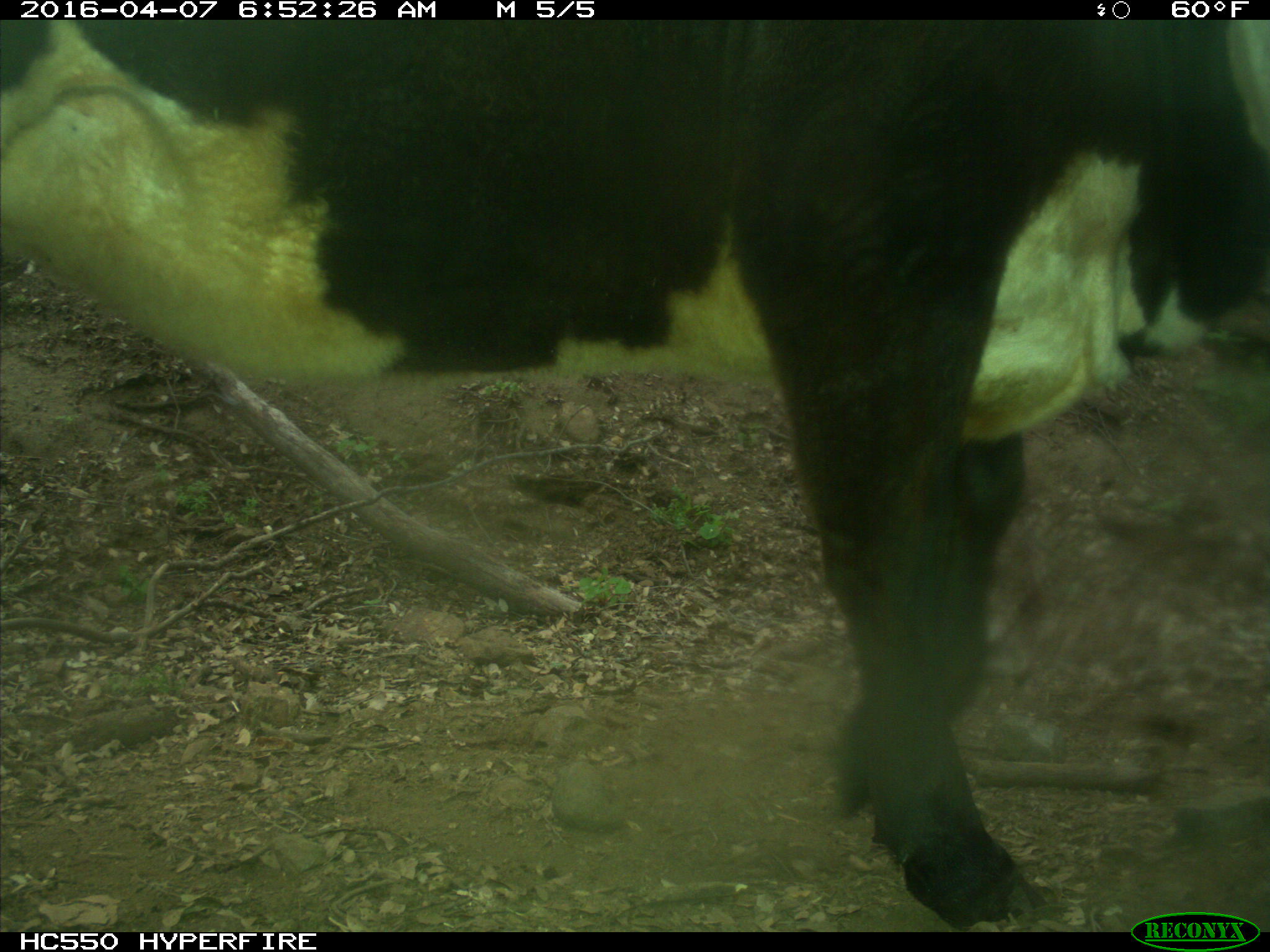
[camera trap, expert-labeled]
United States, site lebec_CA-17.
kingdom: Animalia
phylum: Chordata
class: Mammalia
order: Artiodactyla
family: Bovidae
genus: Bos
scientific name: Bos taurus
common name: domestic cow